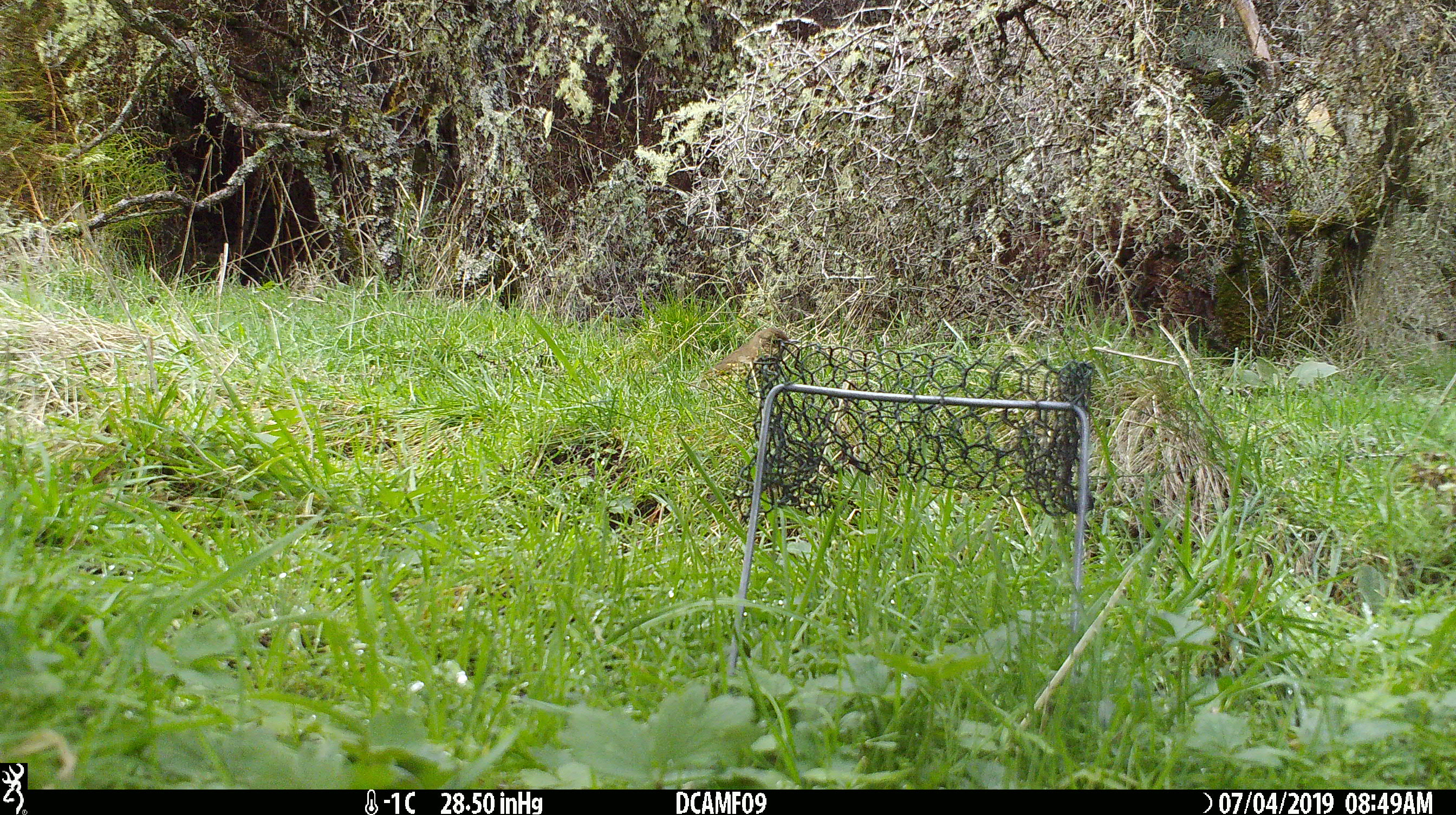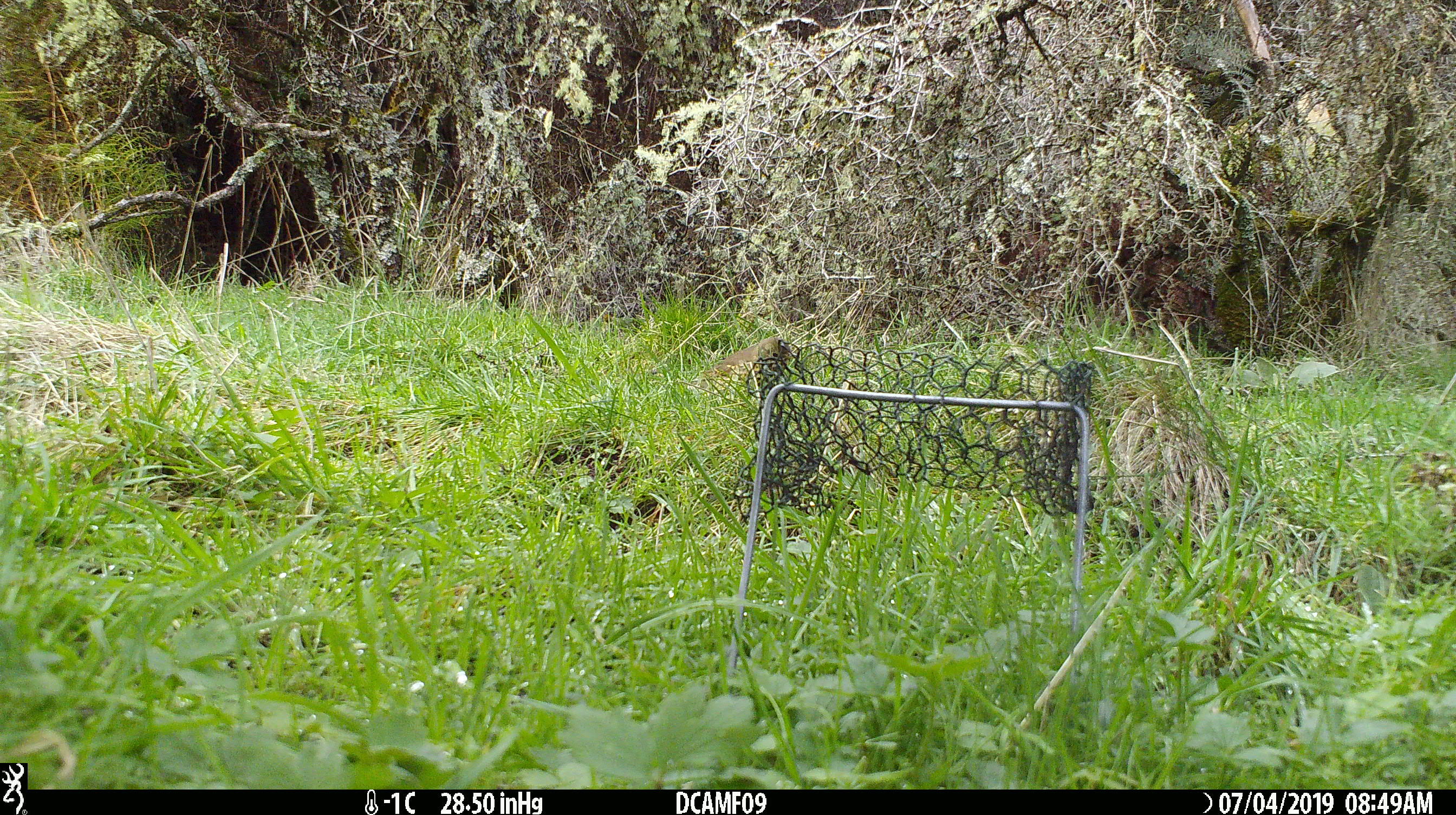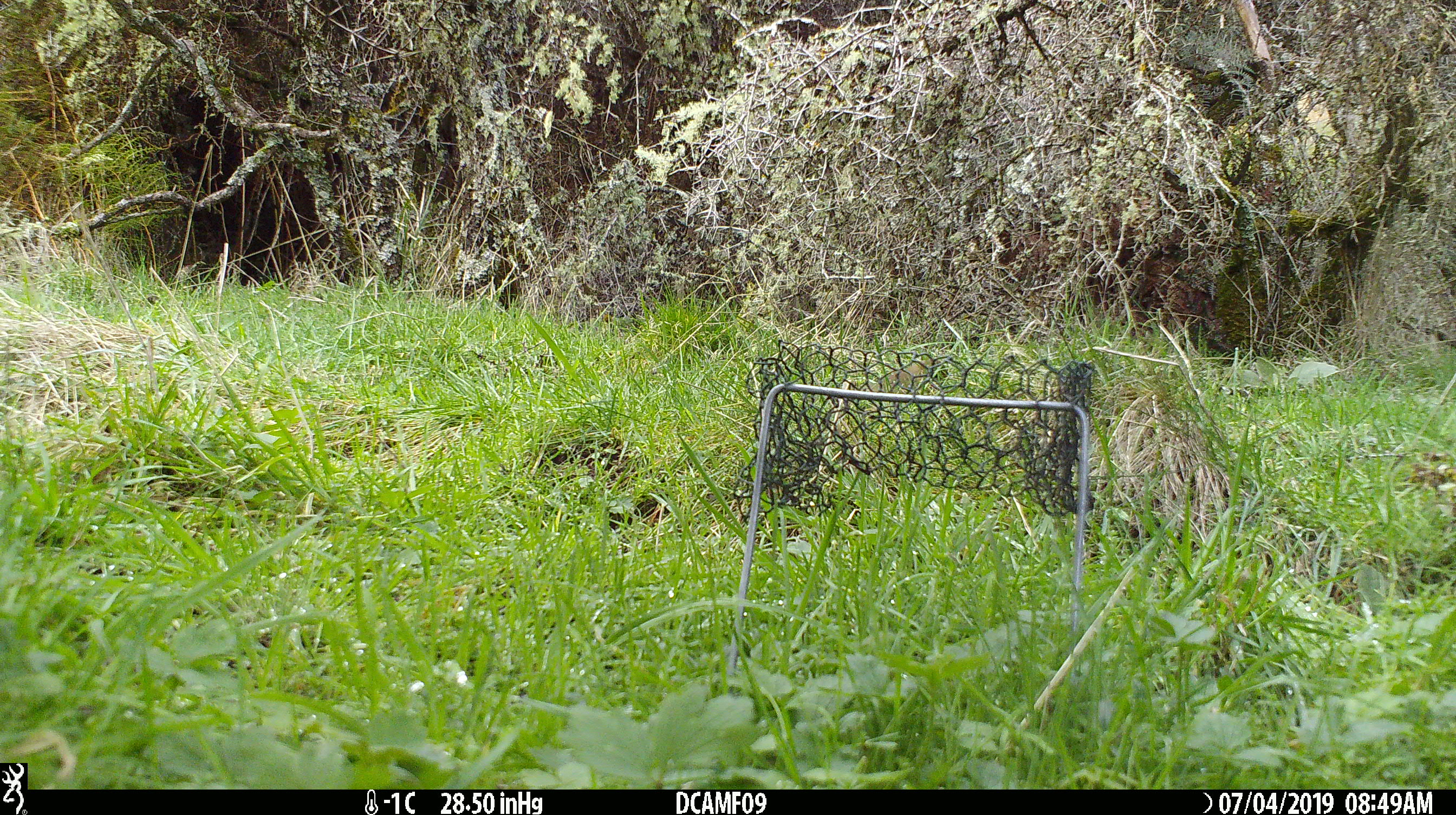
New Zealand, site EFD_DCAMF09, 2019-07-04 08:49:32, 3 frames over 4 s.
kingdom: Animalia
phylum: Chordata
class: Aves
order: Passeriformes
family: Turdidae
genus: Turdus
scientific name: Turdus philomelos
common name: song thrush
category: thrush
Thrush (song thrush) (Turdus philomelos).